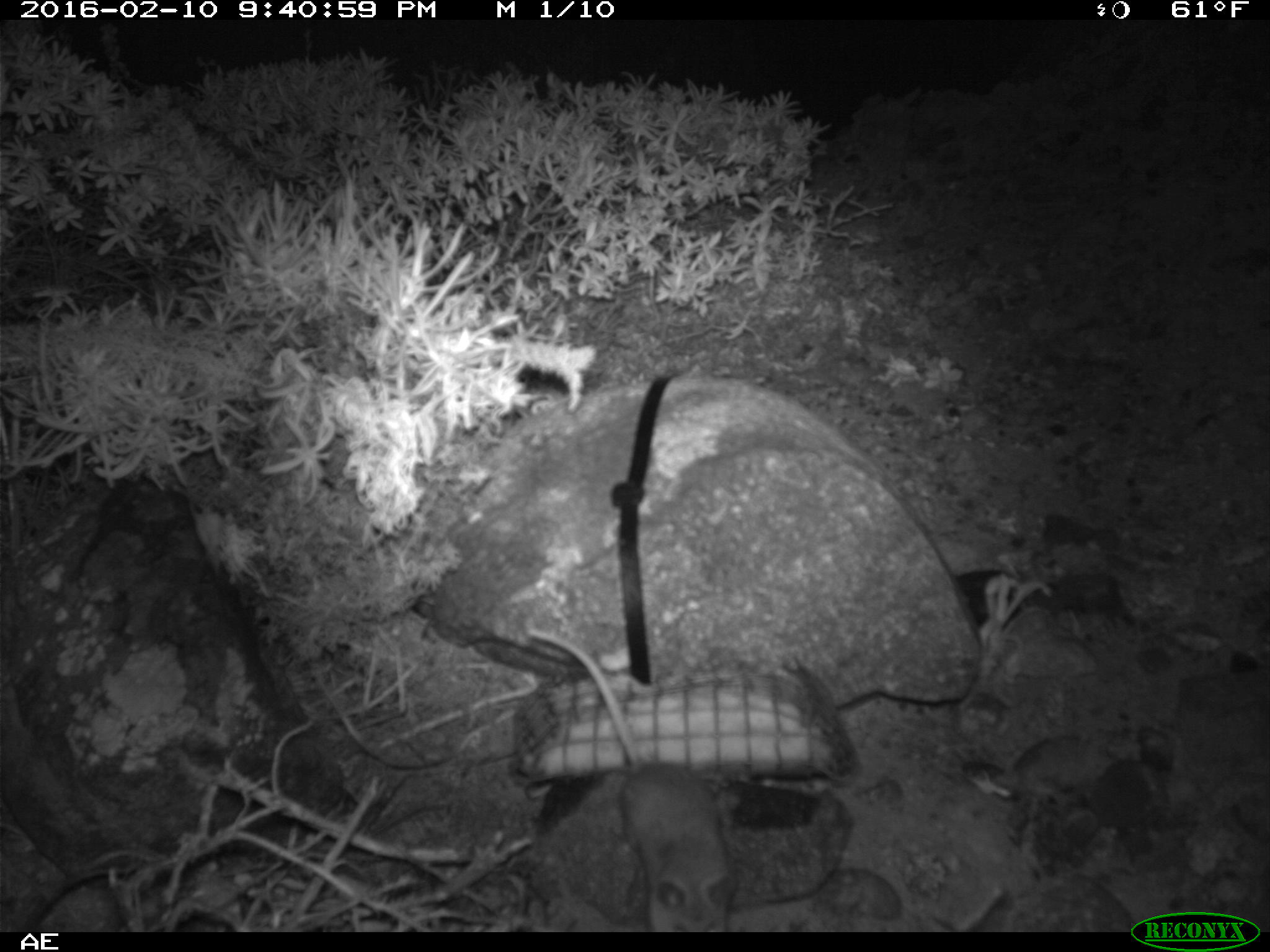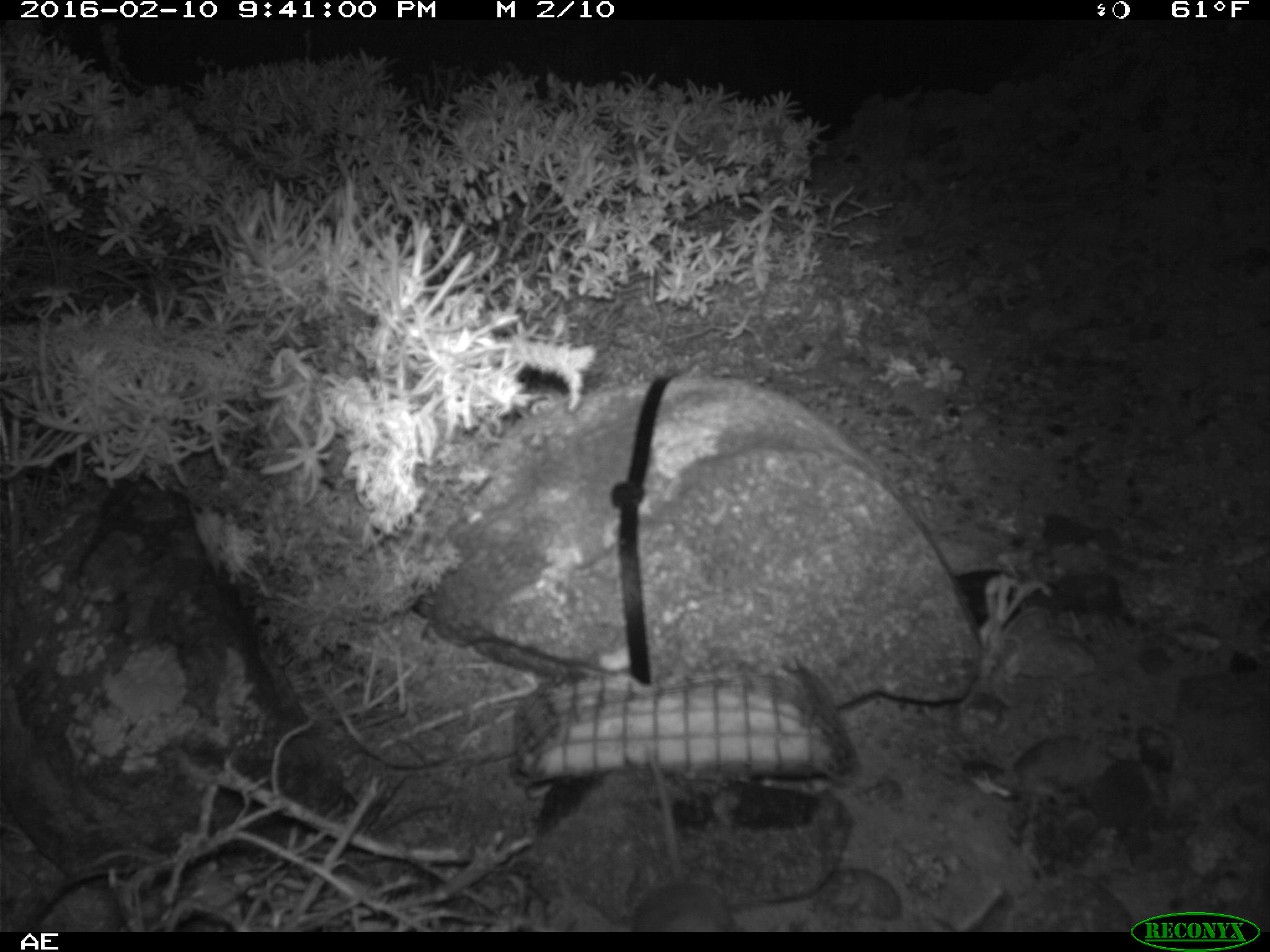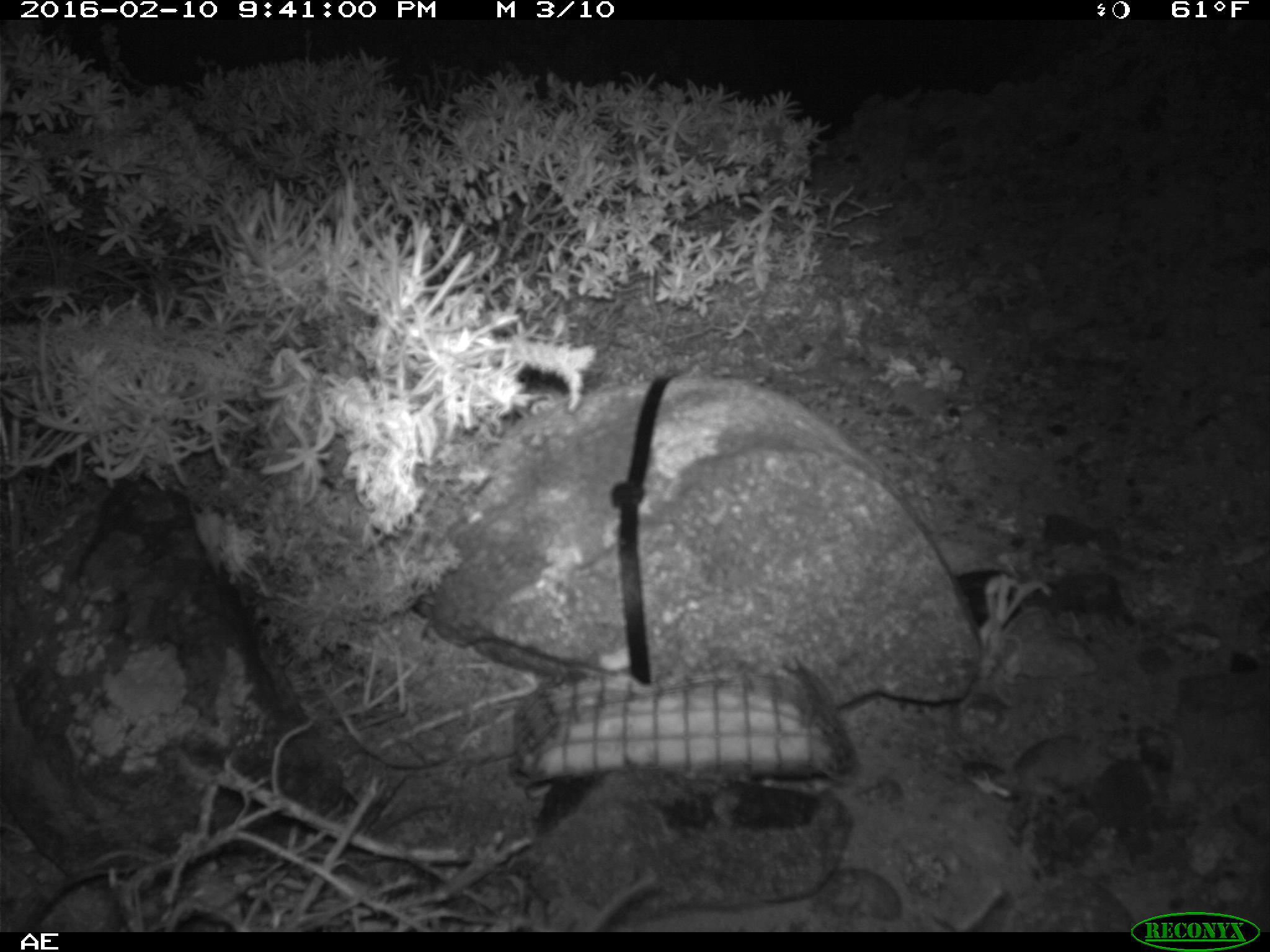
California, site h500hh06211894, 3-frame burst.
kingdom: Animalia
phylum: Chordata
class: Mammalia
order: Rodentia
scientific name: Rodentia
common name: rodent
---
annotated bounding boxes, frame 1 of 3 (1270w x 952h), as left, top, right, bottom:
rodent: 524, 627, 736, 932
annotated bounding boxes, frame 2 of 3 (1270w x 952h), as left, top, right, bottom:
rodent: 630, 747, 736, 928